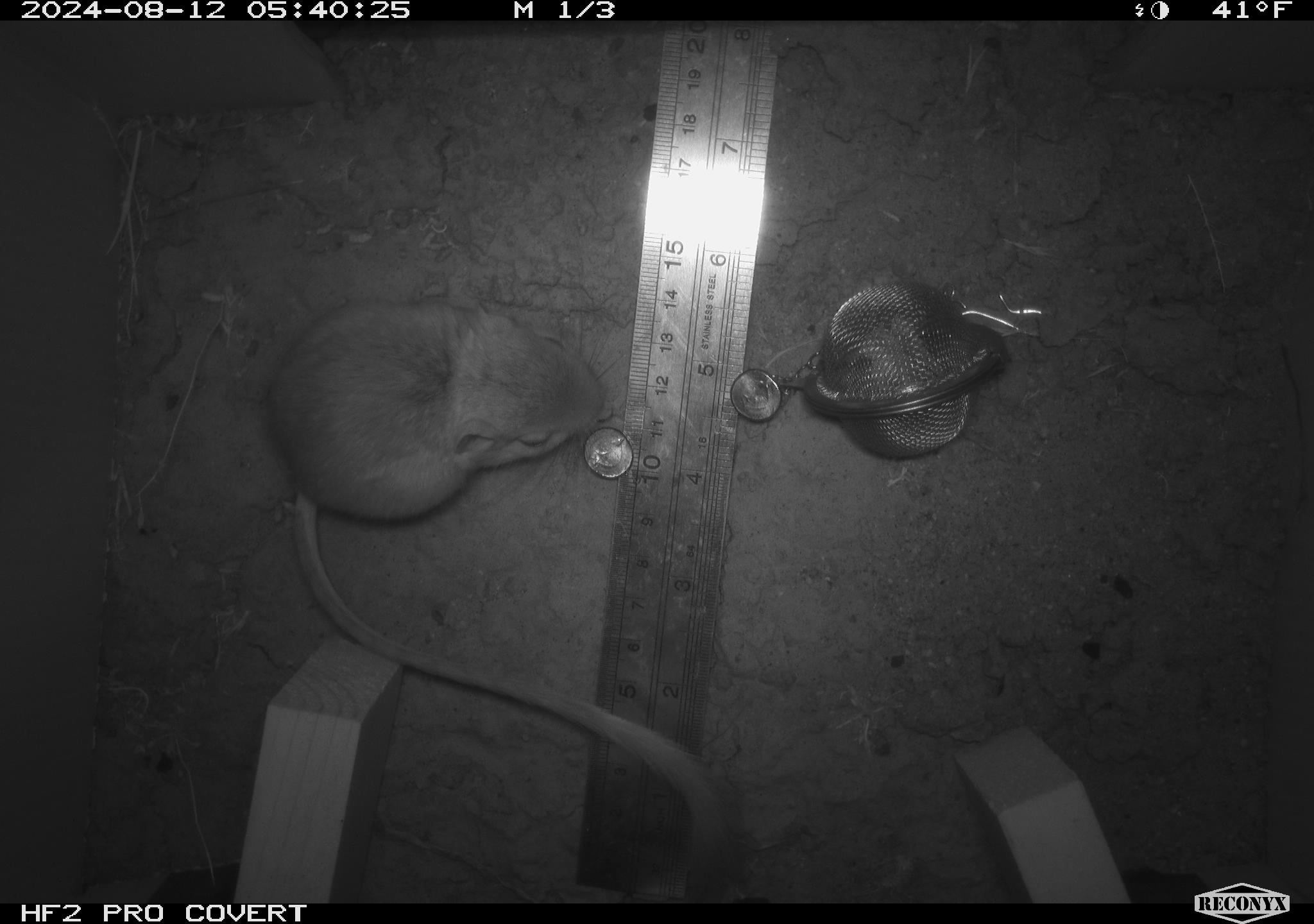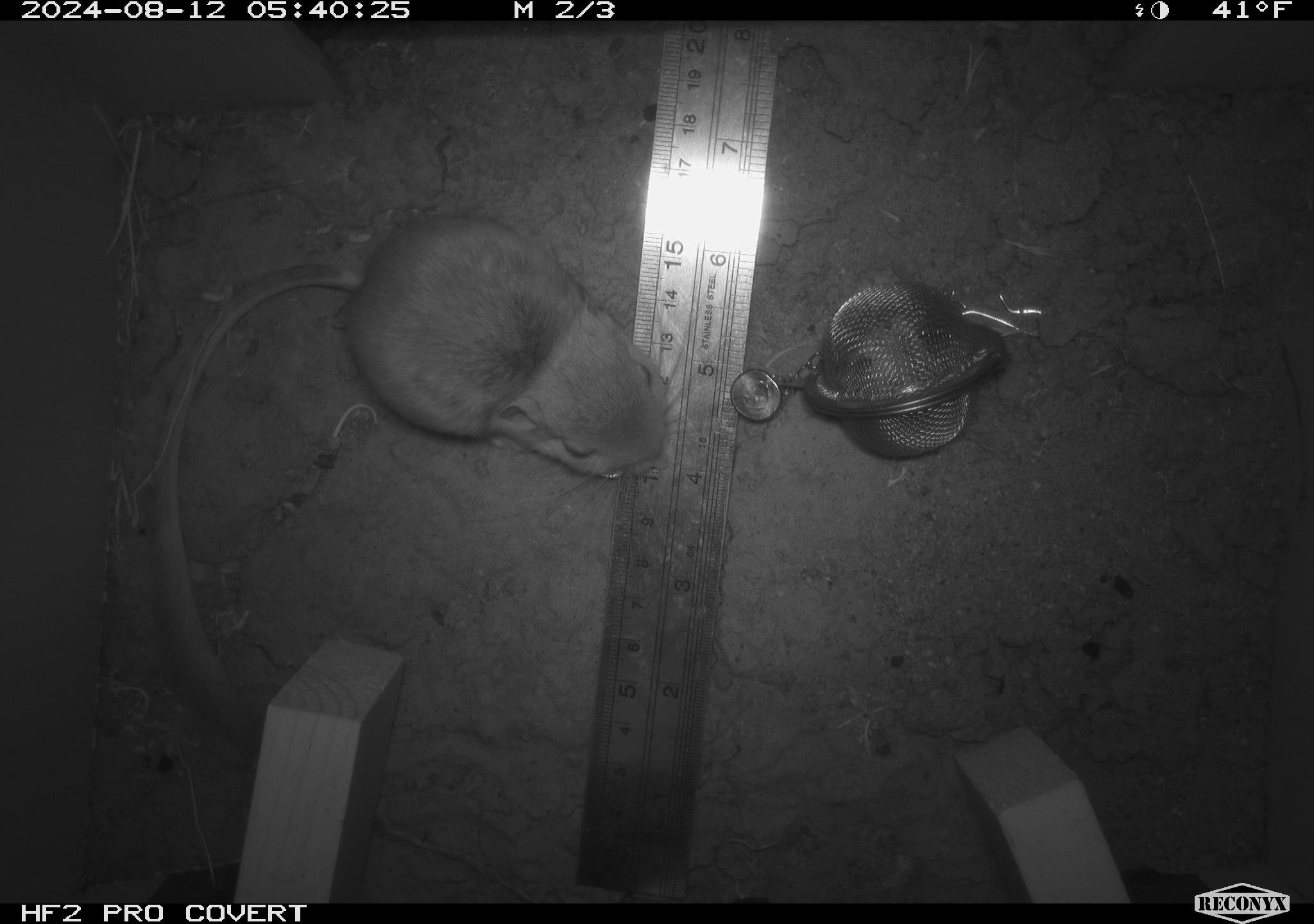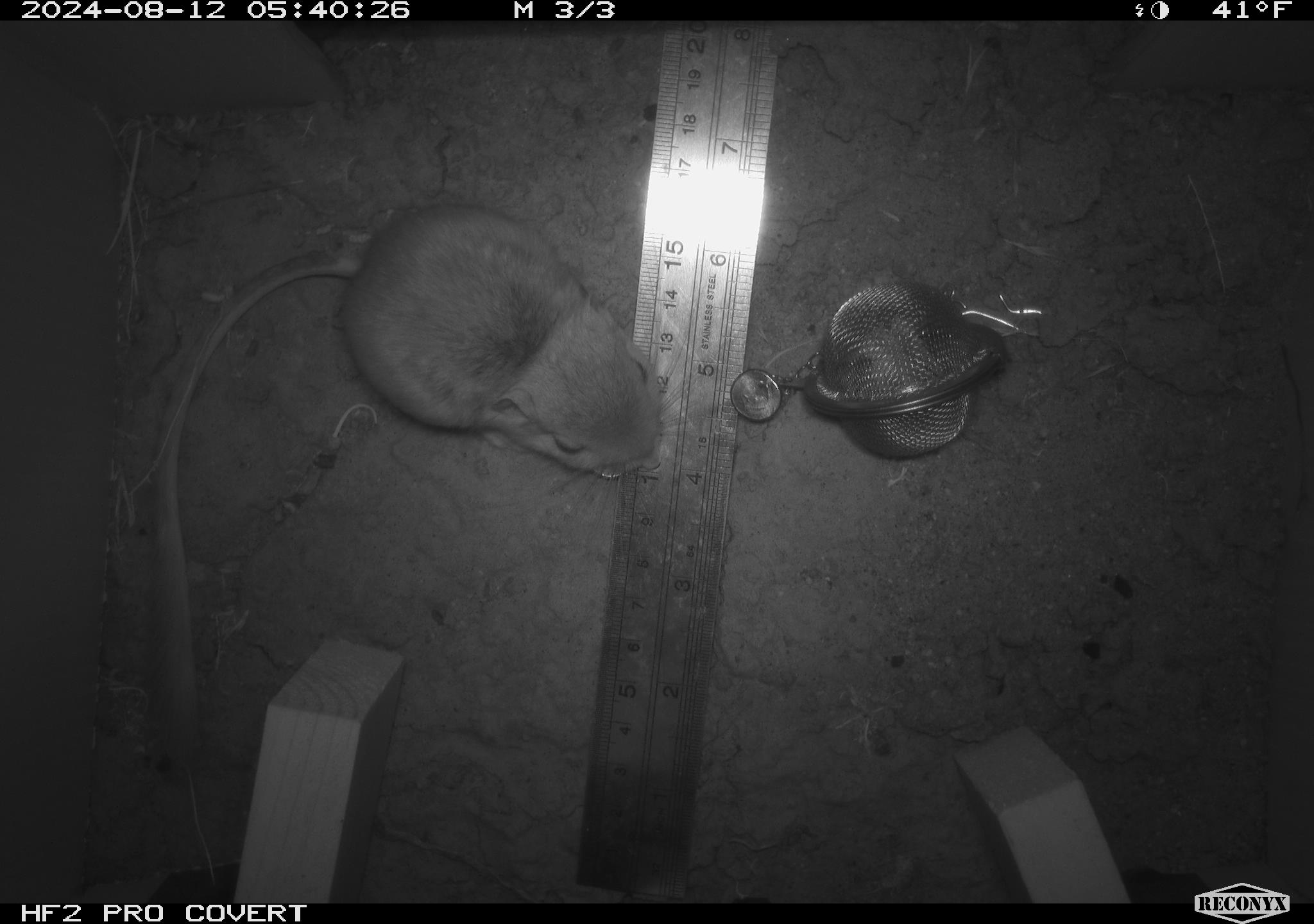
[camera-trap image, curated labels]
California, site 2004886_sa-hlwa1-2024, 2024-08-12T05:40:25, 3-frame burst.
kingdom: Animalia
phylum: Chordata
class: Mammalia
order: Rodentia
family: Heteromyidae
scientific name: Heteromyidae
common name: kangaroo rats and pocket mice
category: heteromyidae family